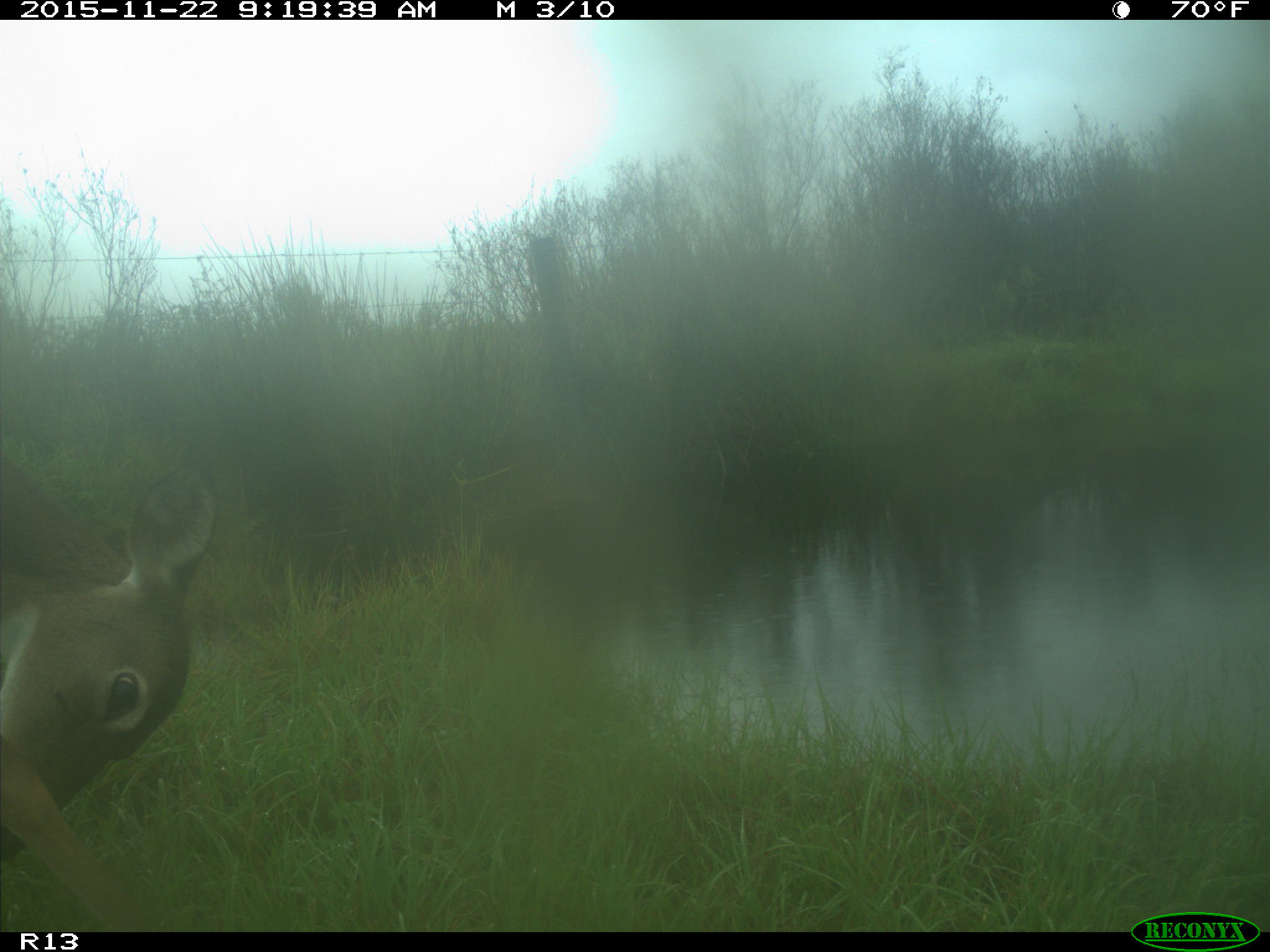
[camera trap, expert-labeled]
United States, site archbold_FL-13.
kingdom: Animalia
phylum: Chordata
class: Mammalia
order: Artiodactyla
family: Cervidae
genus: Odocoileus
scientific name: Odocoileus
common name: deer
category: unidentified deer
Unidentified deer (deer) (Odocoileus).